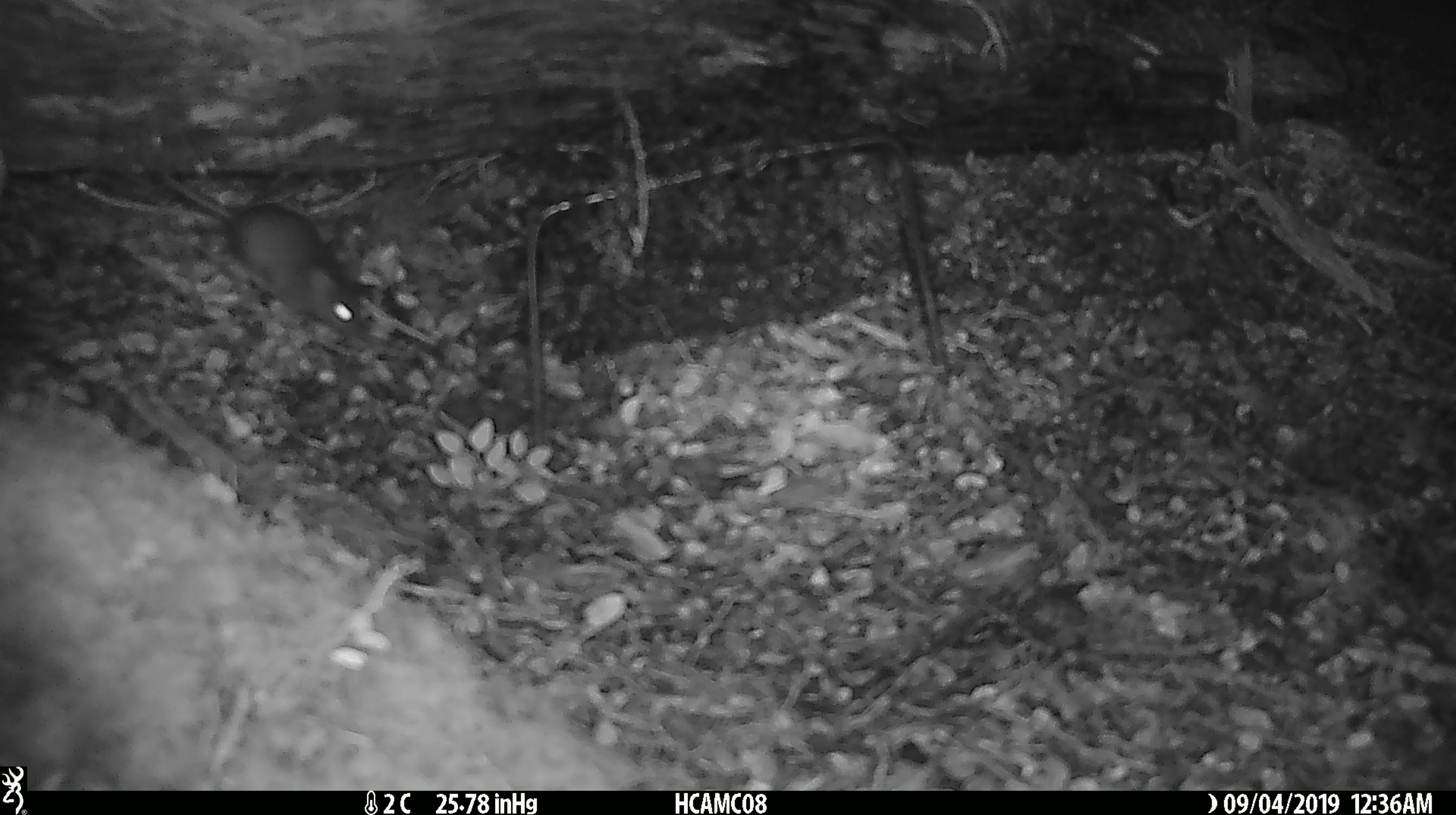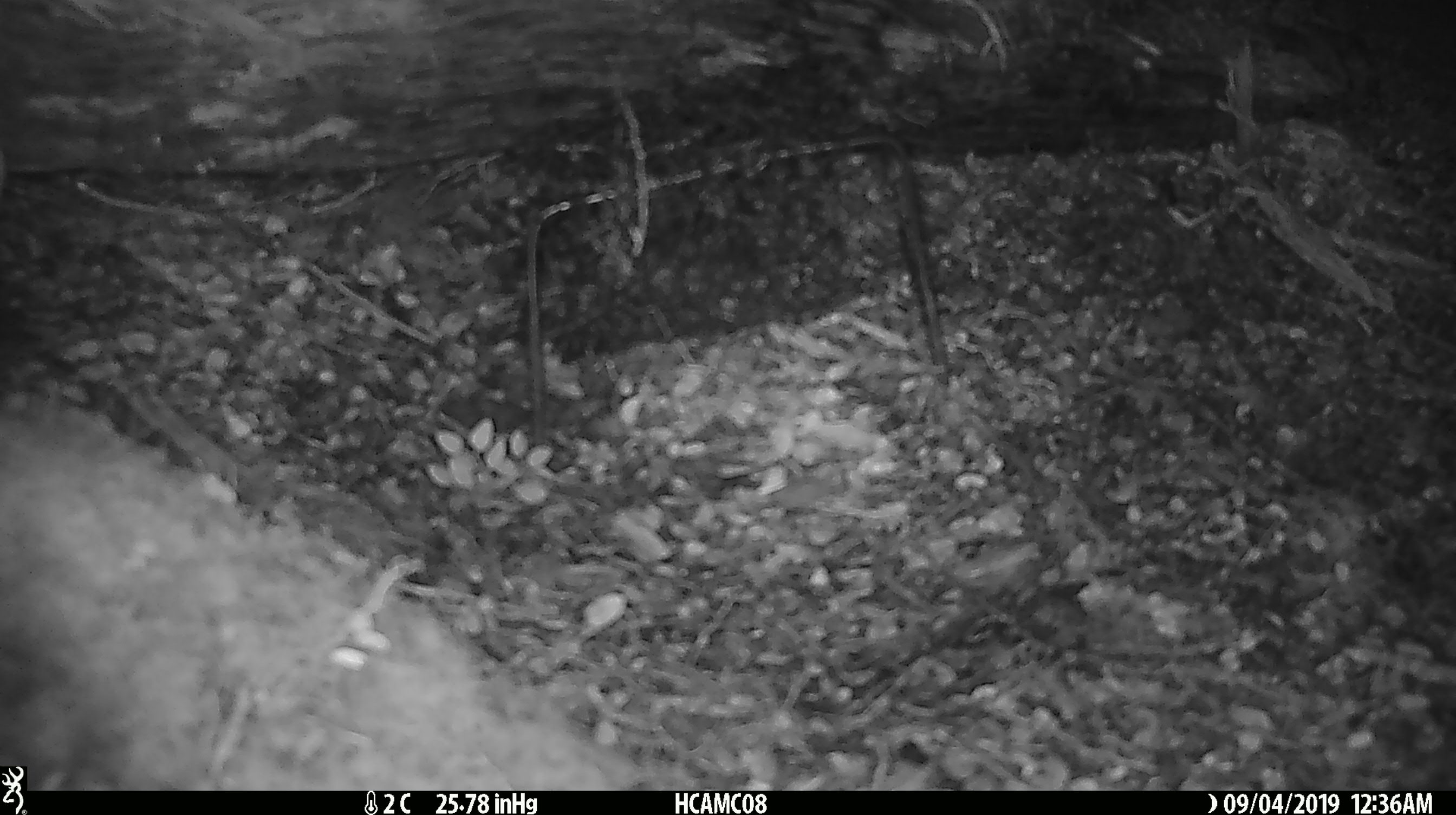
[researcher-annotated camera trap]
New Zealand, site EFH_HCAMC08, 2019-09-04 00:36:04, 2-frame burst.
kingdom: Animalia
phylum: Chordata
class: Mammalia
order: Rodentia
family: Muridae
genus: Mus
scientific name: Mus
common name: mouse